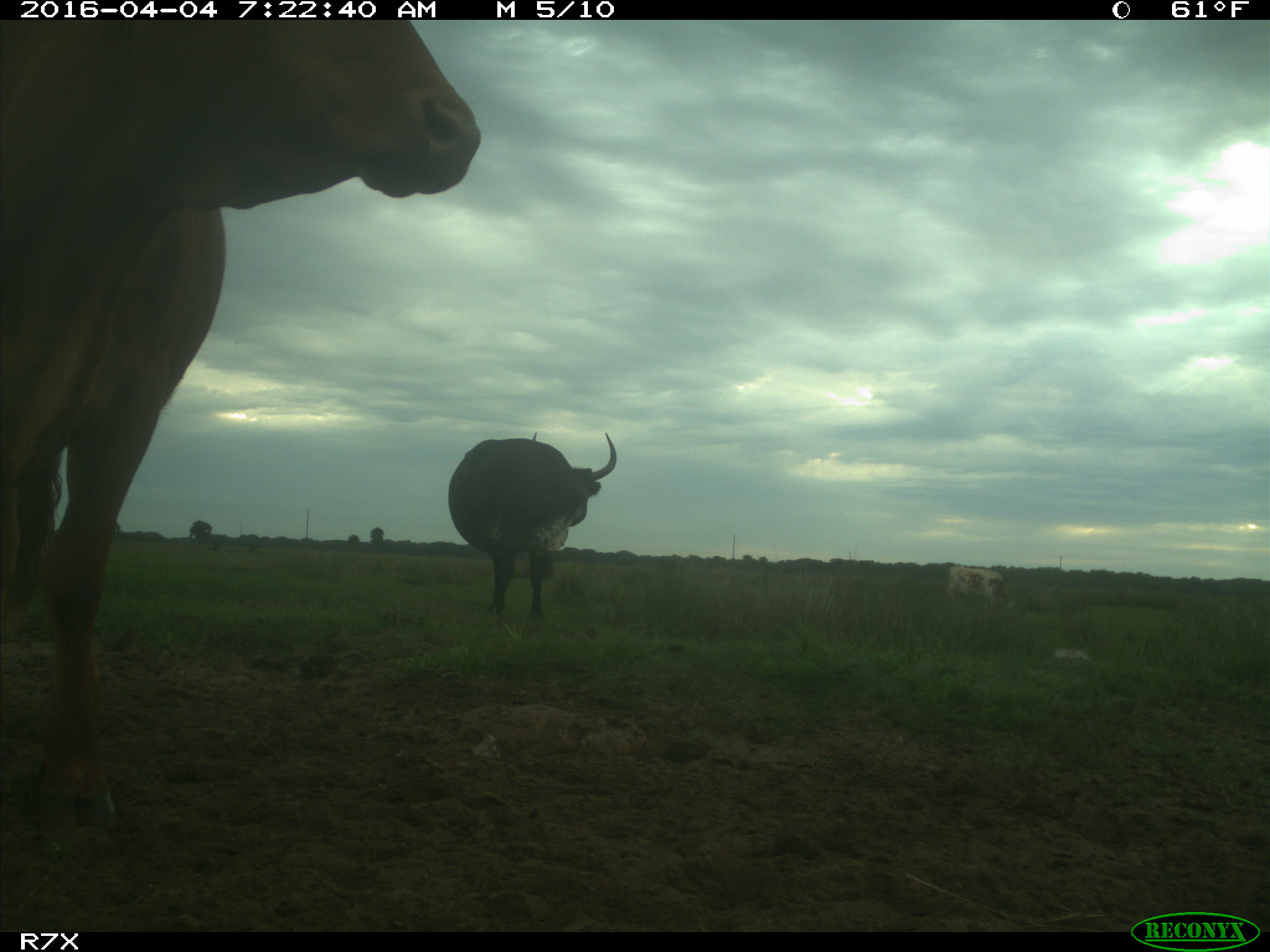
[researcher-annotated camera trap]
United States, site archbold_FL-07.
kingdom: Animalia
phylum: Chordata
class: Mammalia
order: Artiodactyla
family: Bovidae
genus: Bos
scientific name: Bos taurus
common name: domestic cow